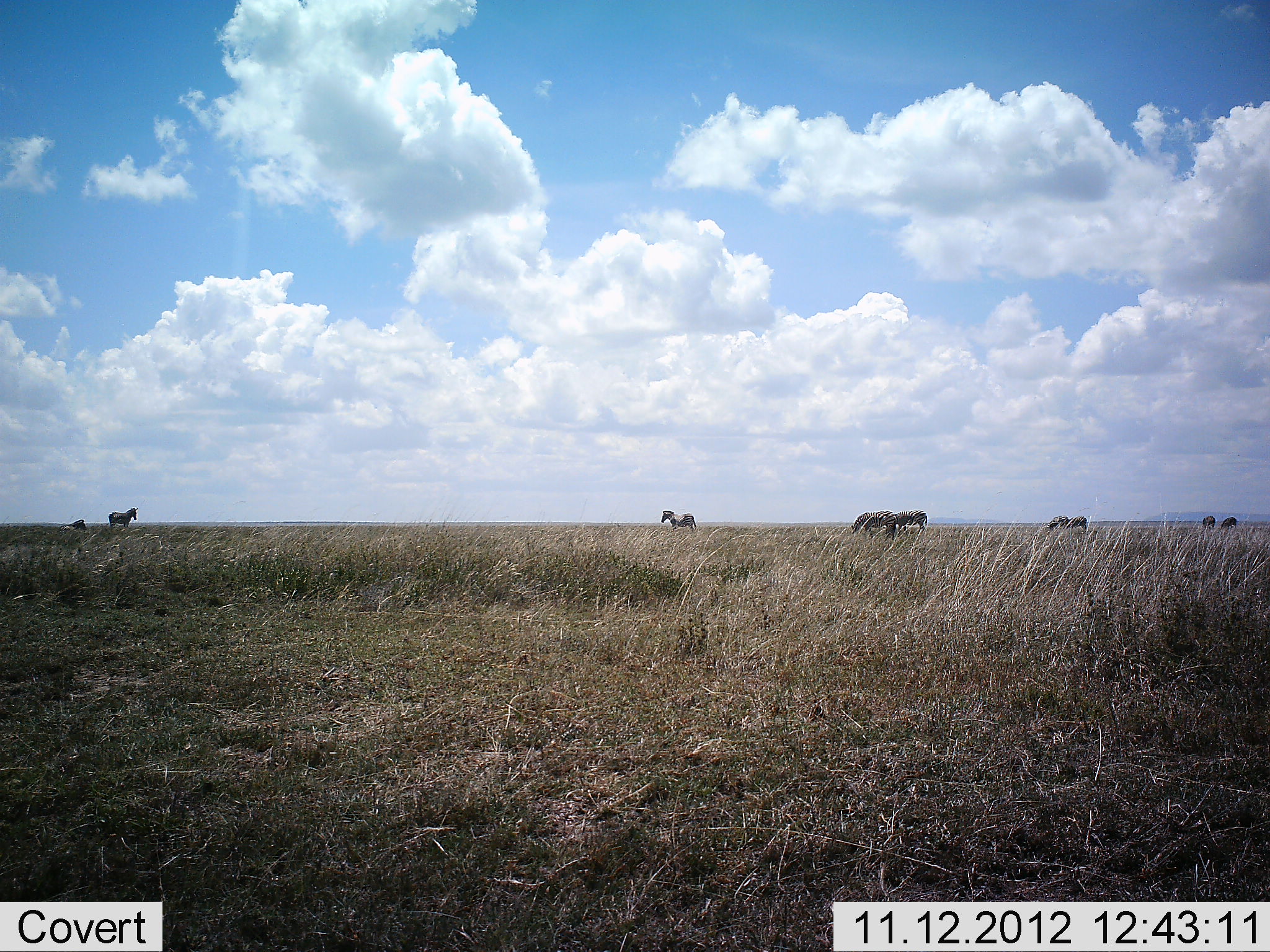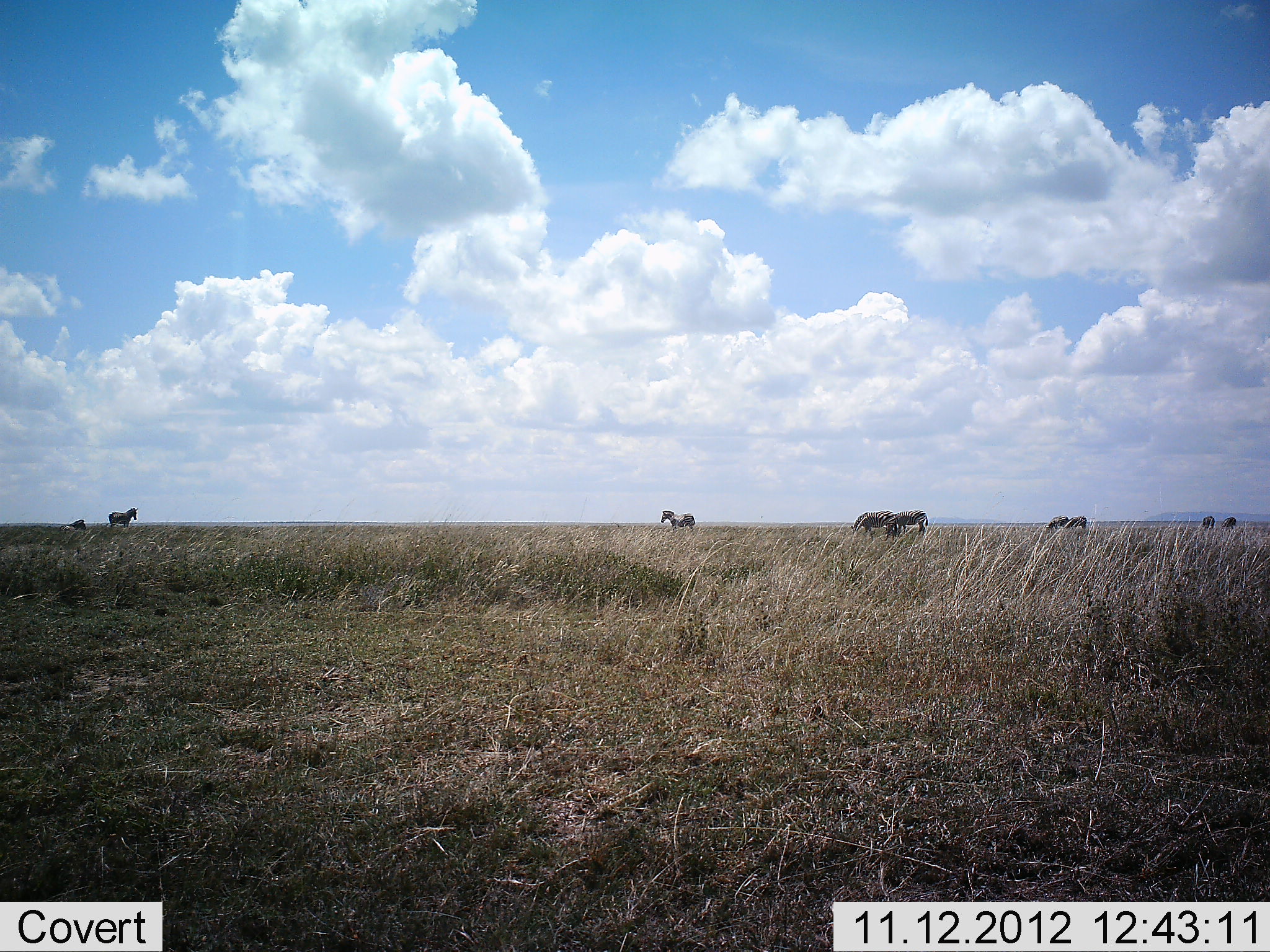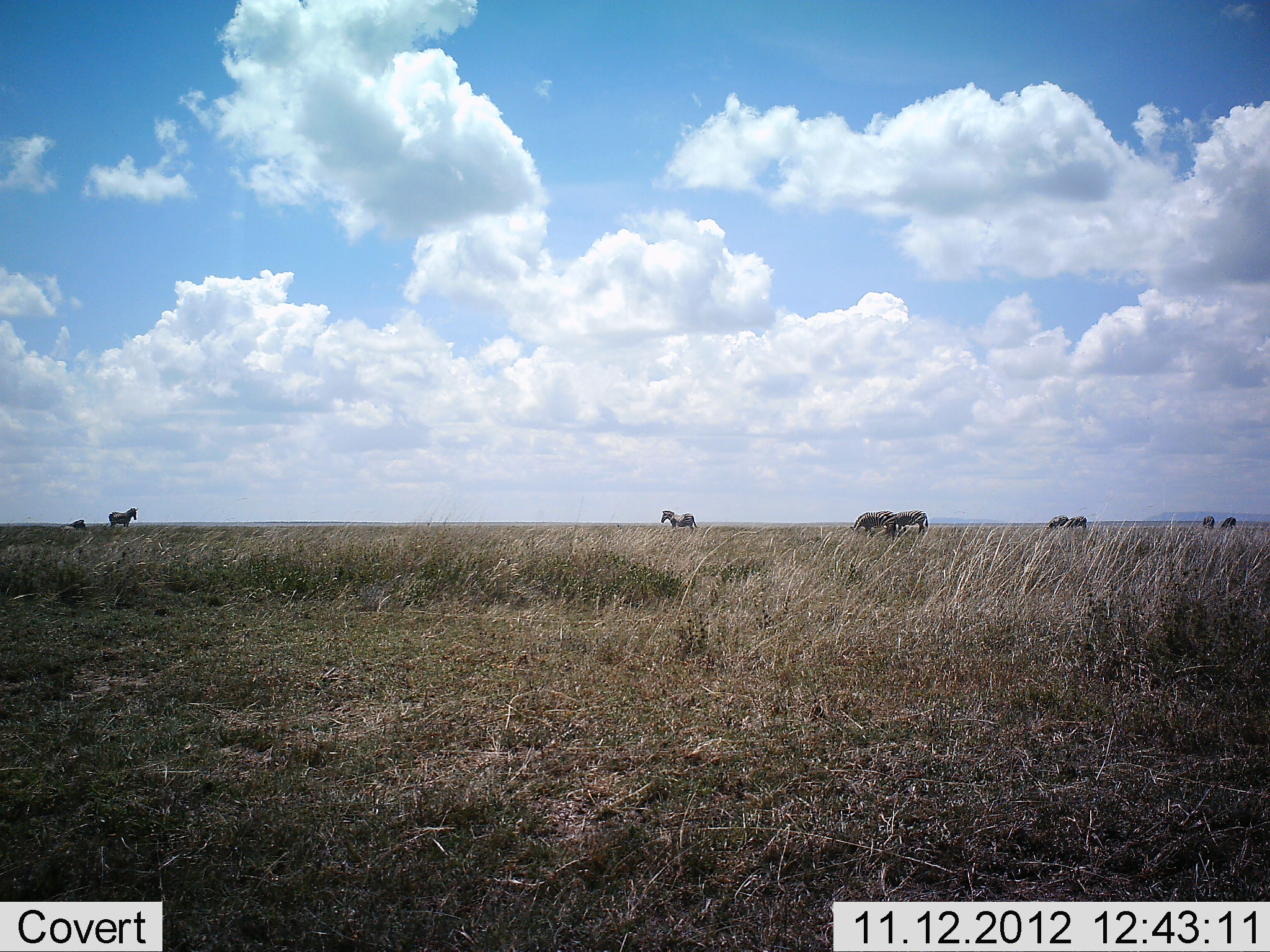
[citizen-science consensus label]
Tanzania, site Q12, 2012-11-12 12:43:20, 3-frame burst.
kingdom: Animalia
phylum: Chordata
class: Mammalia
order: Perissodactyla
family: Equidae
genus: Equus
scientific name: Equus quagga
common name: plains zebra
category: zebra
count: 8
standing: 90%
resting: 0%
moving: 0%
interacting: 0%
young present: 0%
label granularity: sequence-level